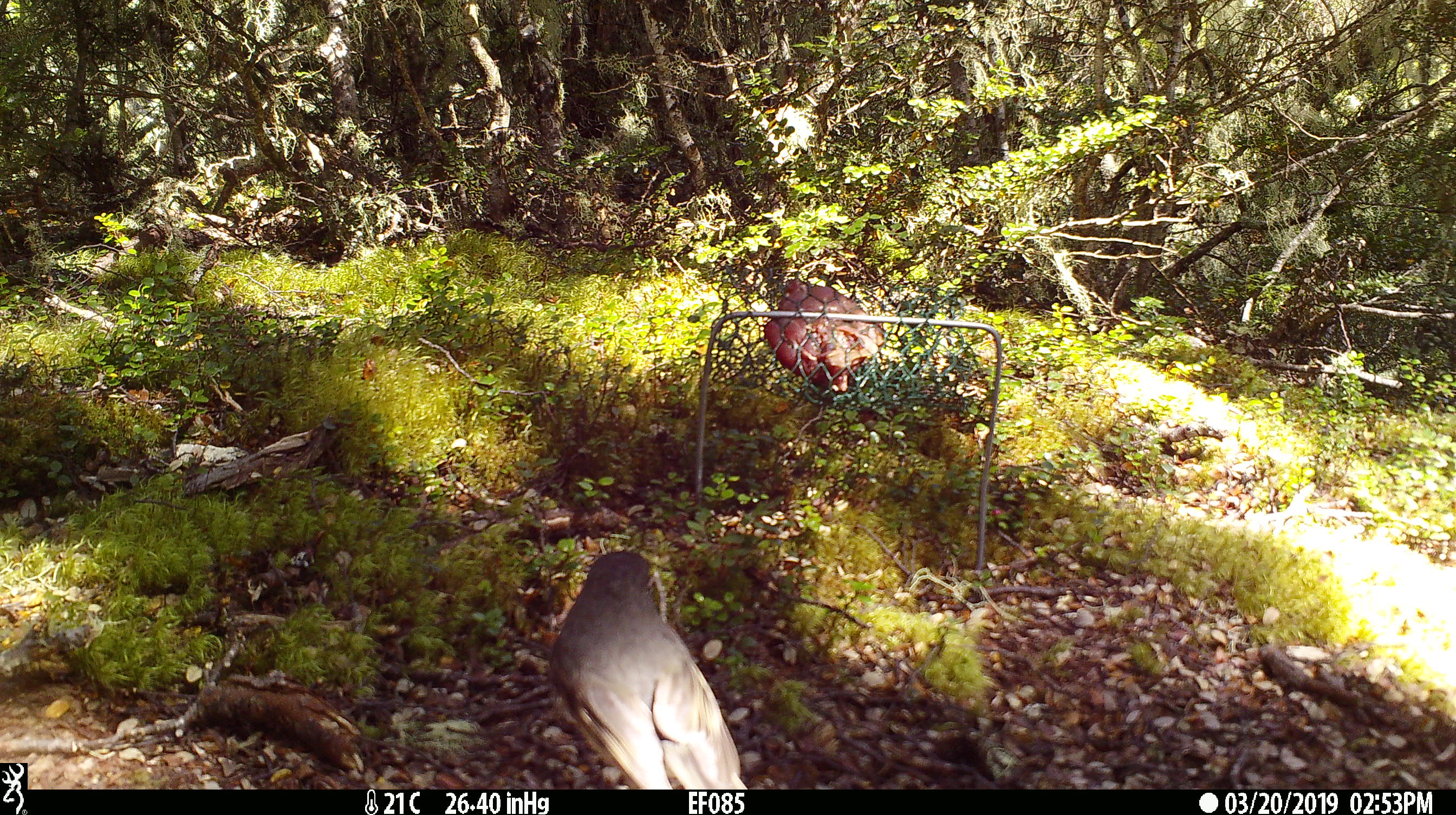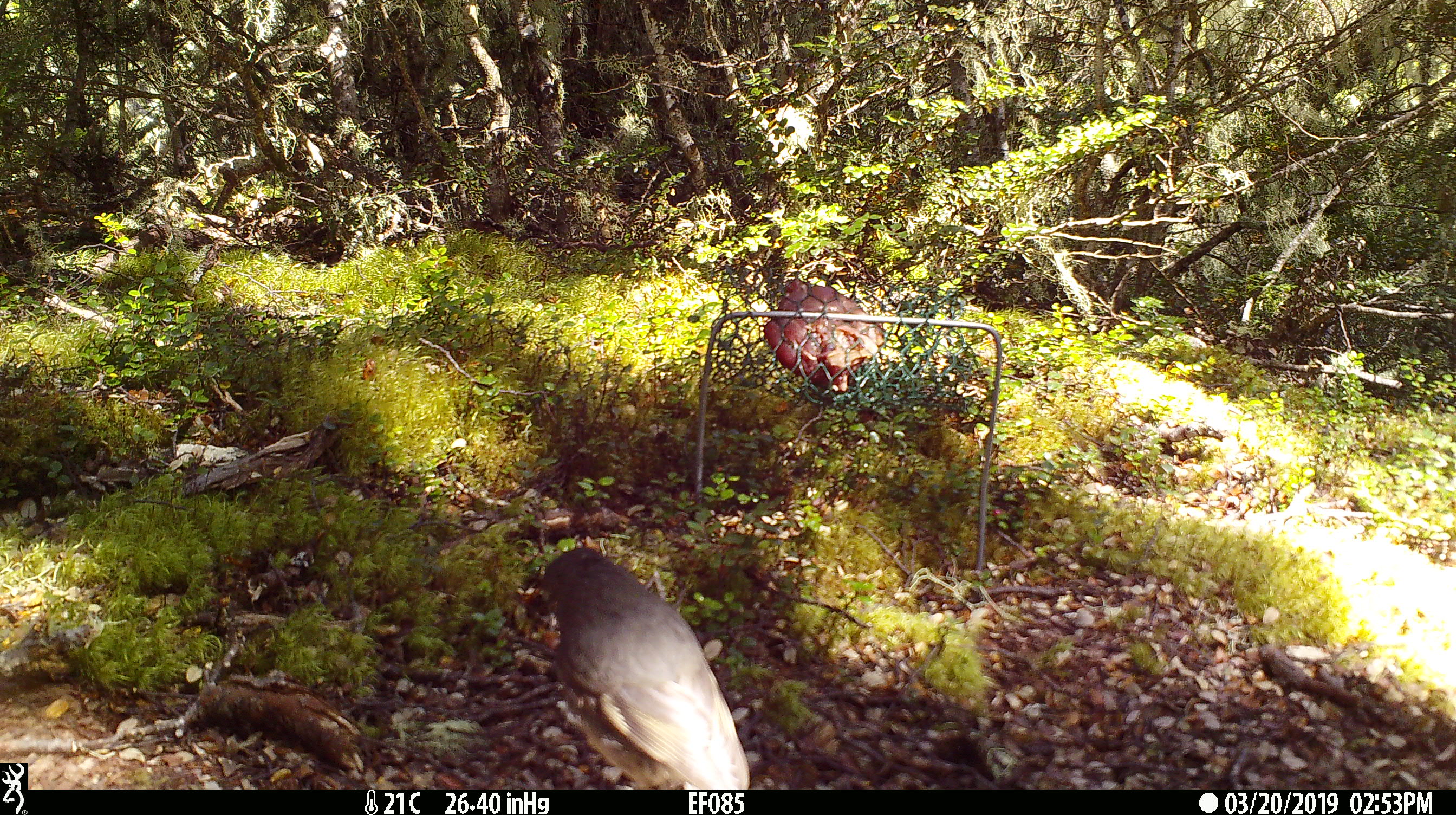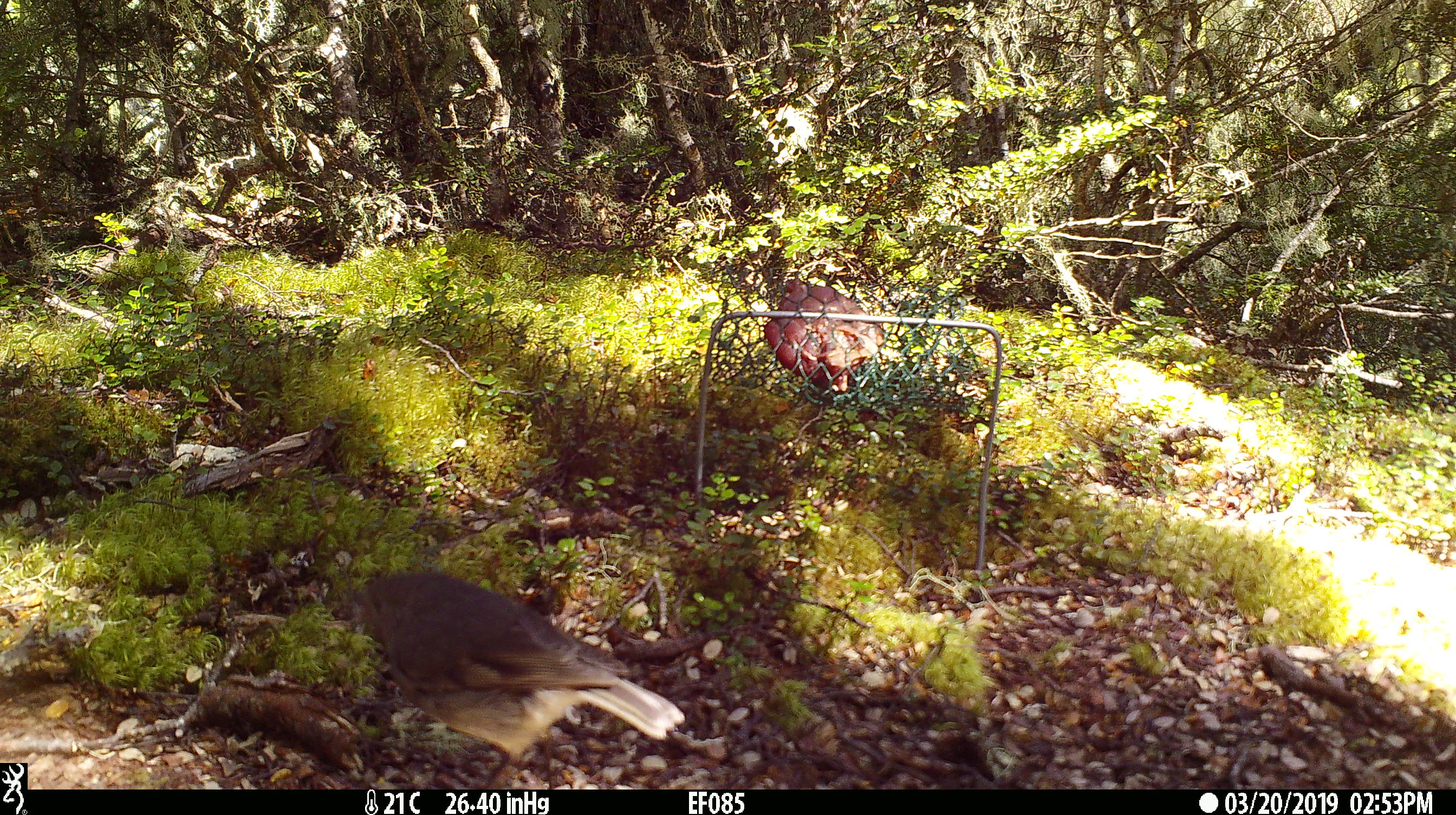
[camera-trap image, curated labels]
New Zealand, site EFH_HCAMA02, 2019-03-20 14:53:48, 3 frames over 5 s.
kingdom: Animalia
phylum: Chordata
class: Aves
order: Passeriformes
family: Petroicidae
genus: Petroica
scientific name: Petroica australis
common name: new zealand robin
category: robin